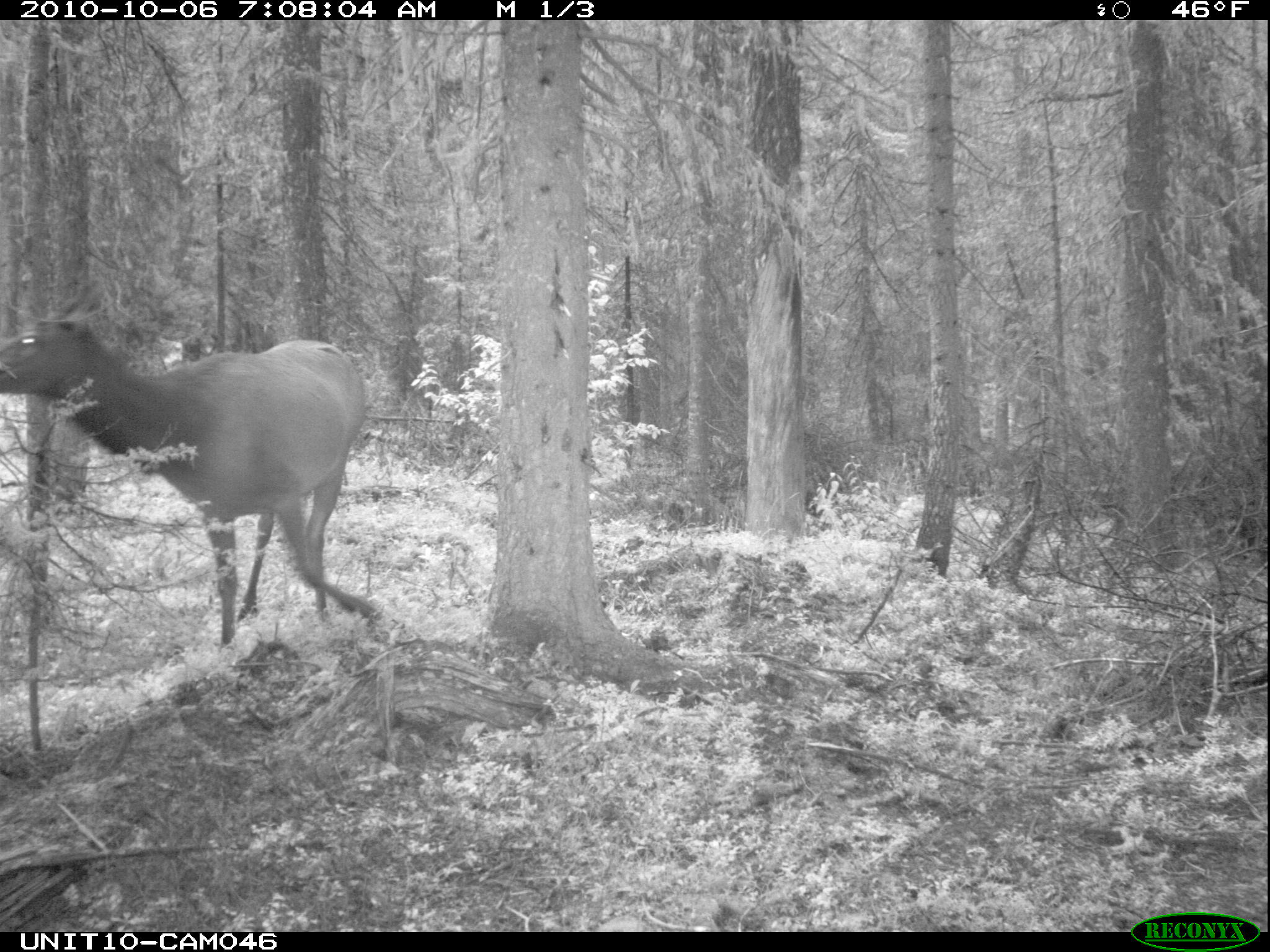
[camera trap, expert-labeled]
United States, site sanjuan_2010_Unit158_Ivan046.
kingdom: Animalia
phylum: Chordata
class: Mammalia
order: Artiodactyla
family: Cervidae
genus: Cervus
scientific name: Cervus elaphus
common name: red deer